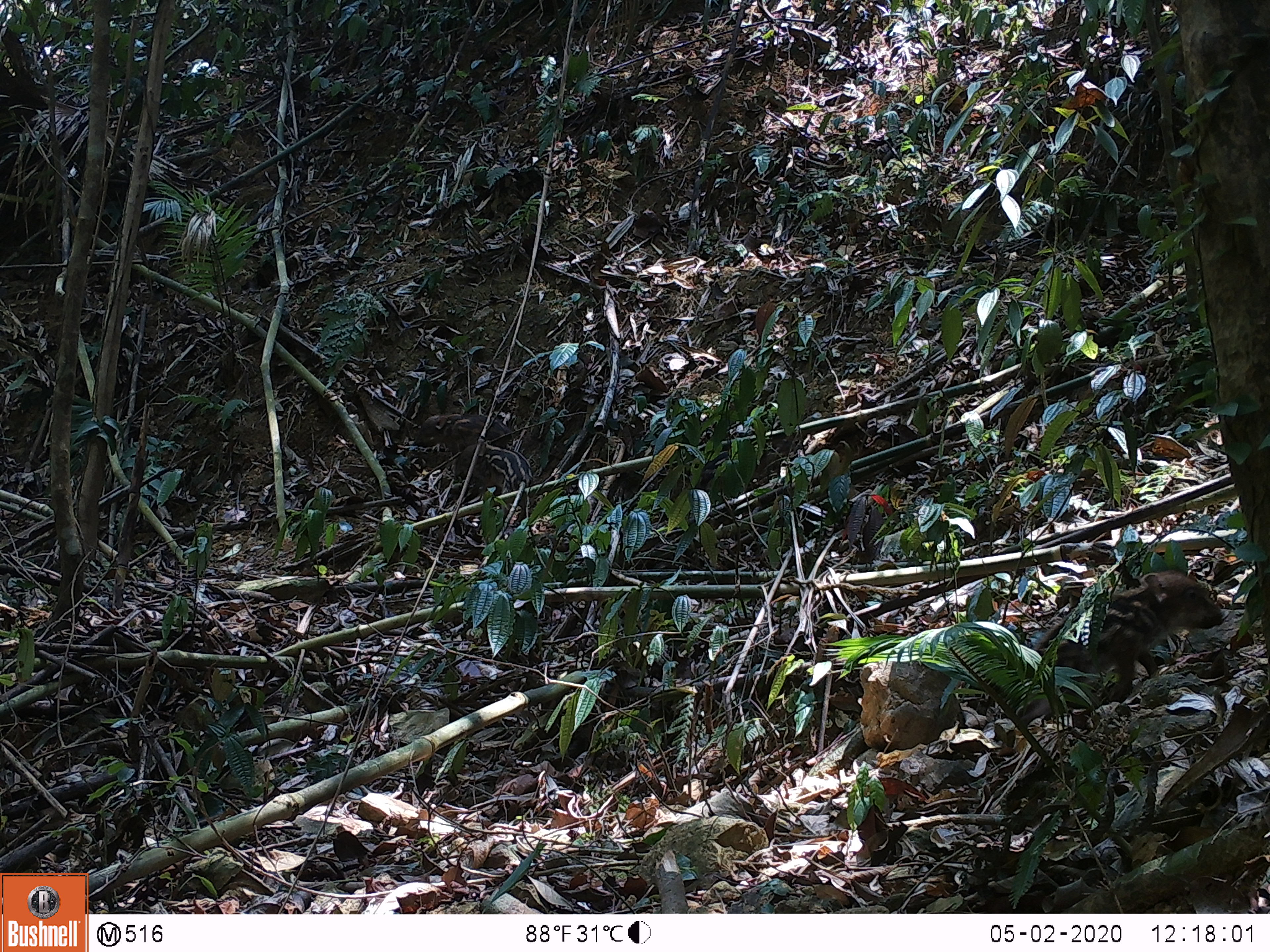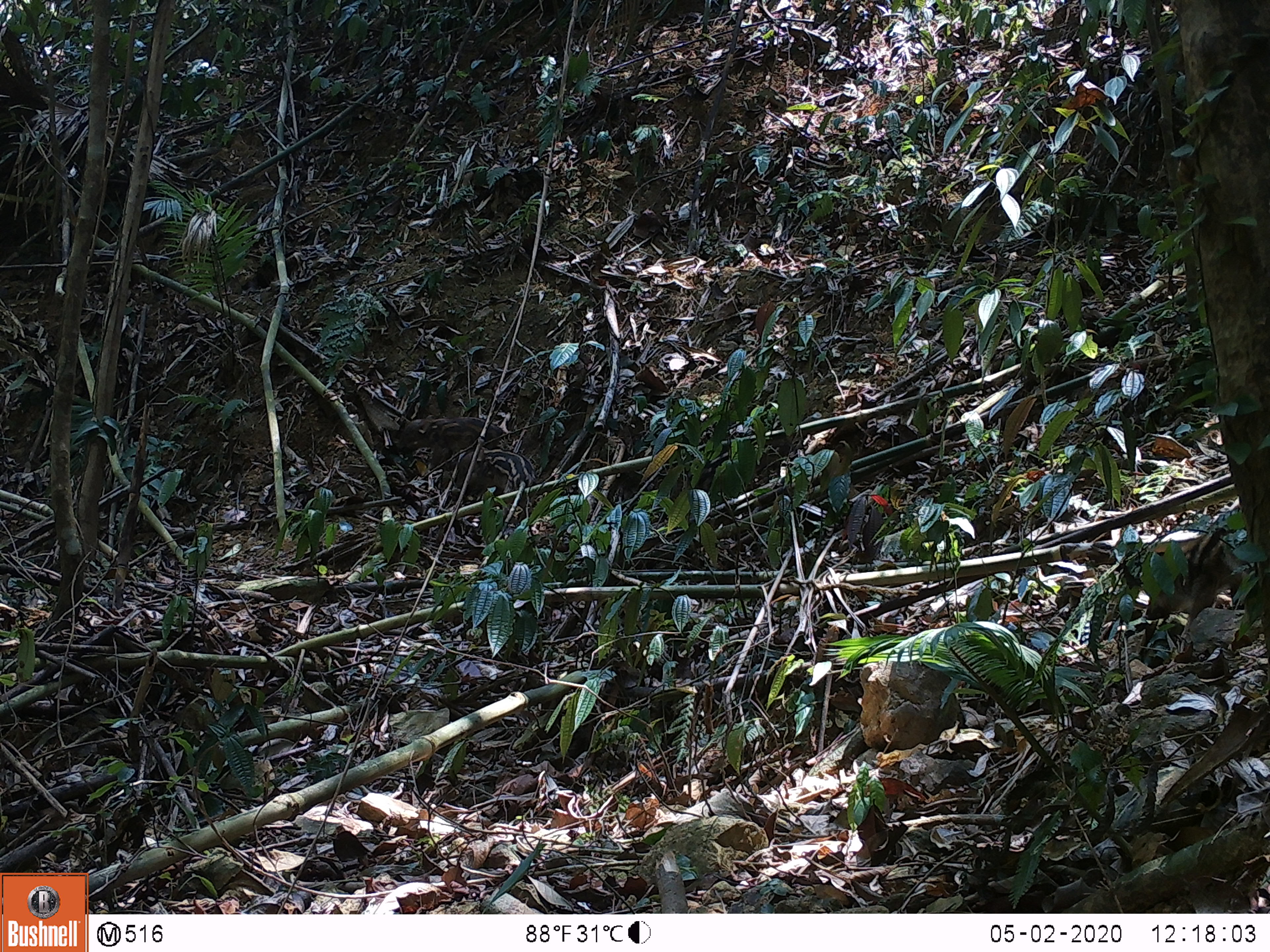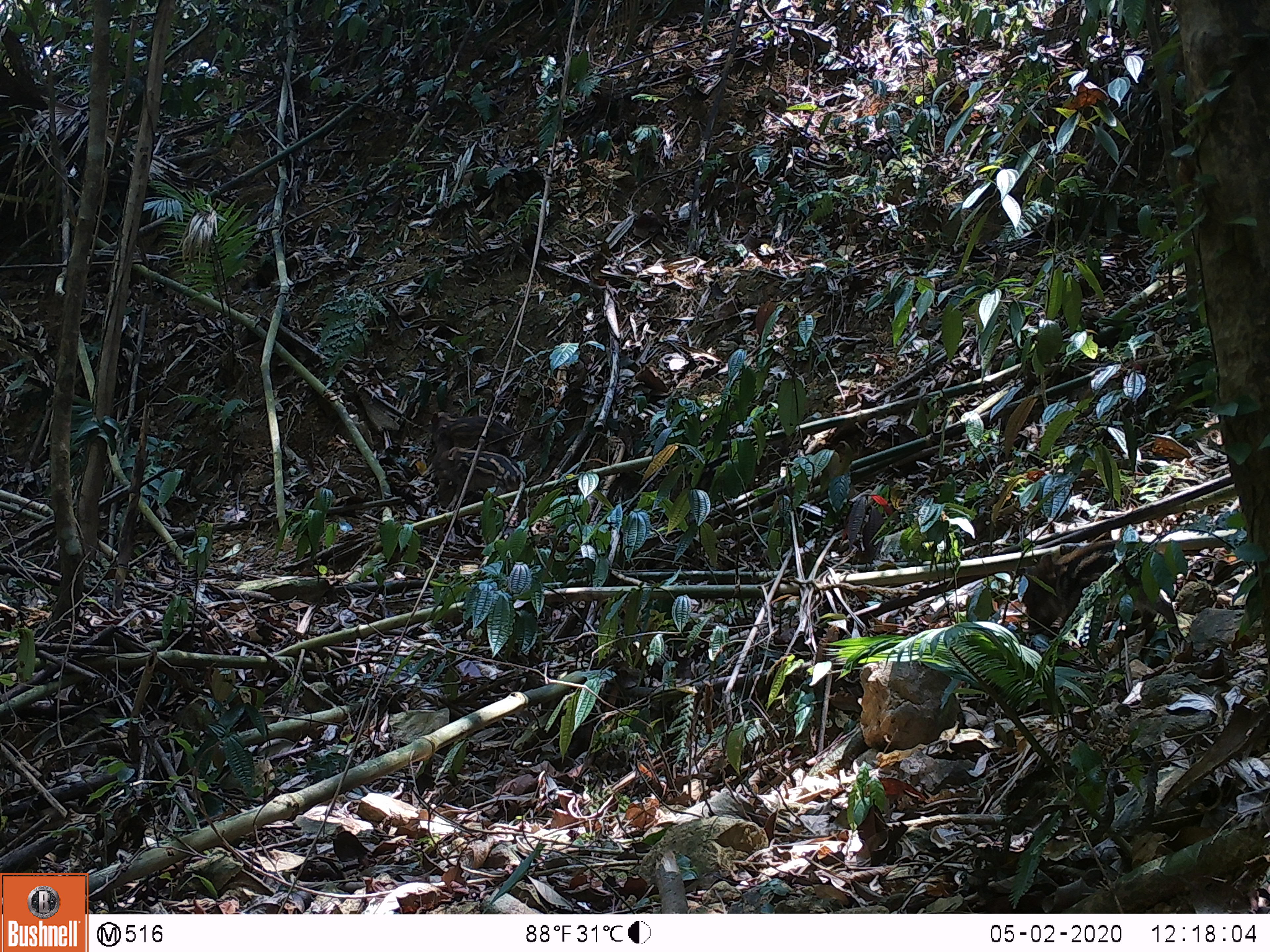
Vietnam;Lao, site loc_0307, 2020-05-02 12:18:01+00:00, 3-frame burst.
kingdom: Animalia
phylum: Chordata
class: Mammalia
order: Artiodactyla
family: Suidae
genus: Sus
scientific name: Sus scrofa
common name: eurasian wild pig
Eurasian wild pig (Sus scrofa). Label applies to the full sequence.